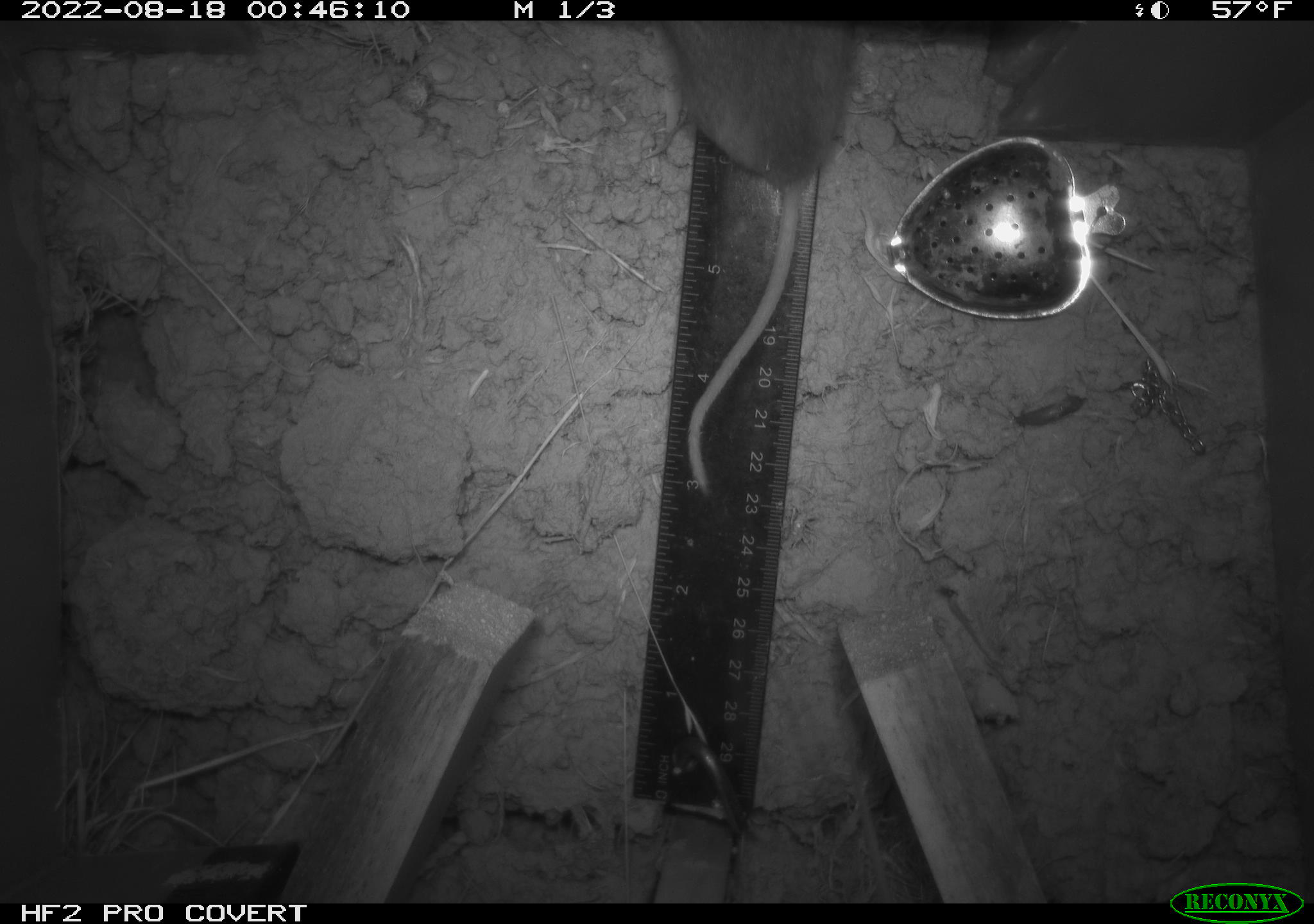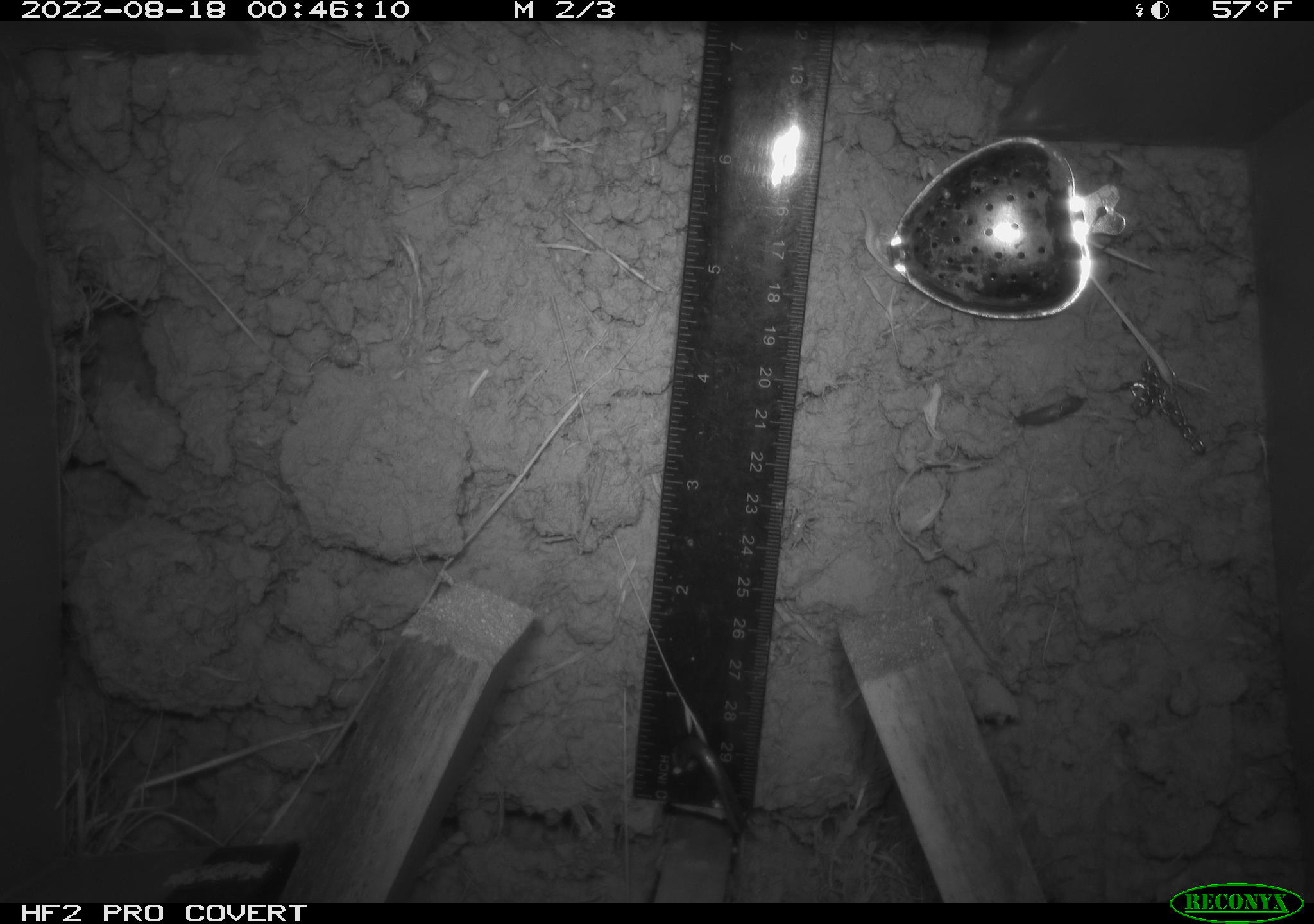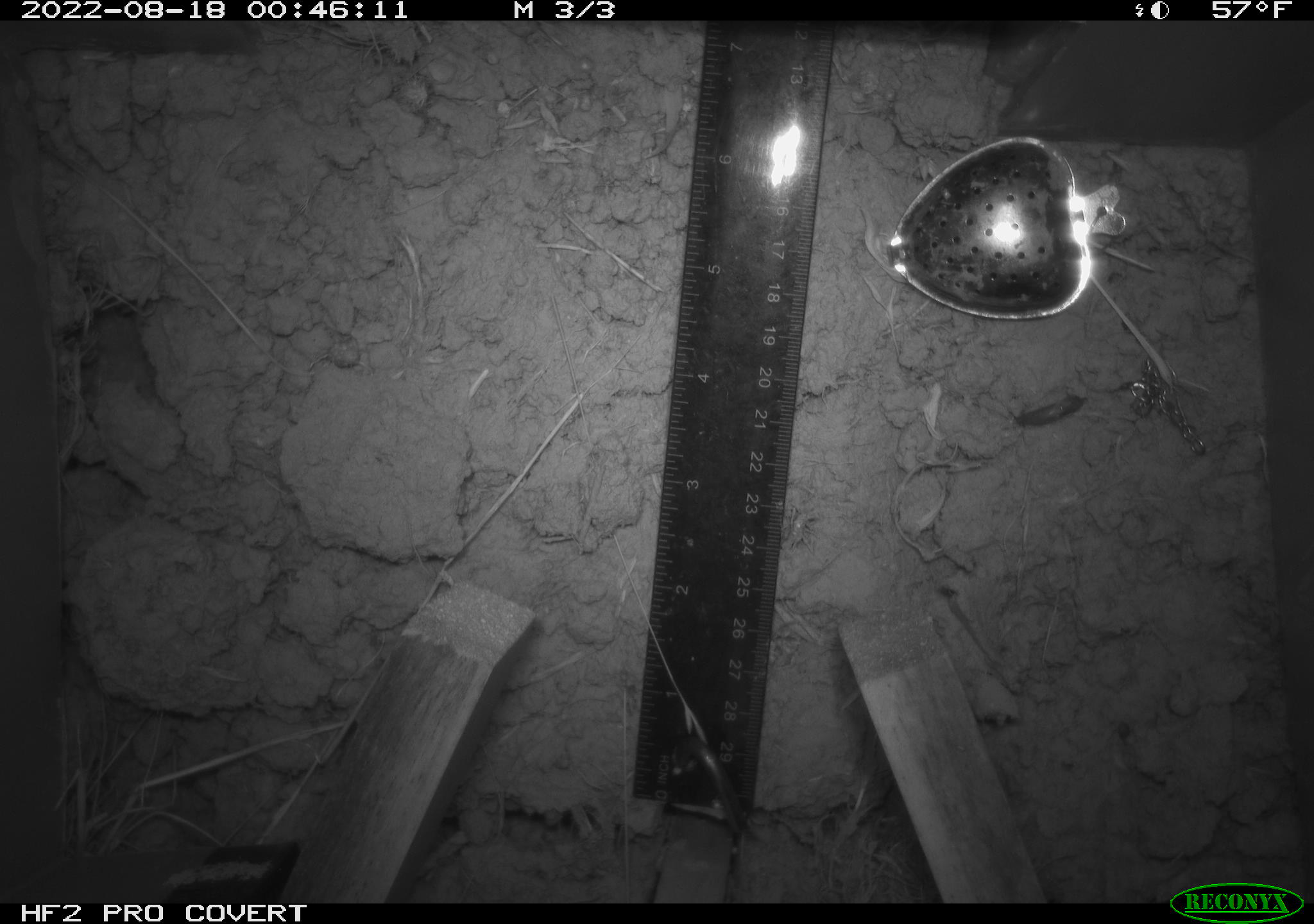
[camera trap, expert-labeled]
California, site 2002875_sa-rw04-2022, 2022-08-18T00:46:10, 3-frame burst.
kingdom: Animalia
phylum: Chordata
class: Mammalia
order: Rodentia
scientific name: Rodentia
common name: mouse species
Mouse species (Rodentia).